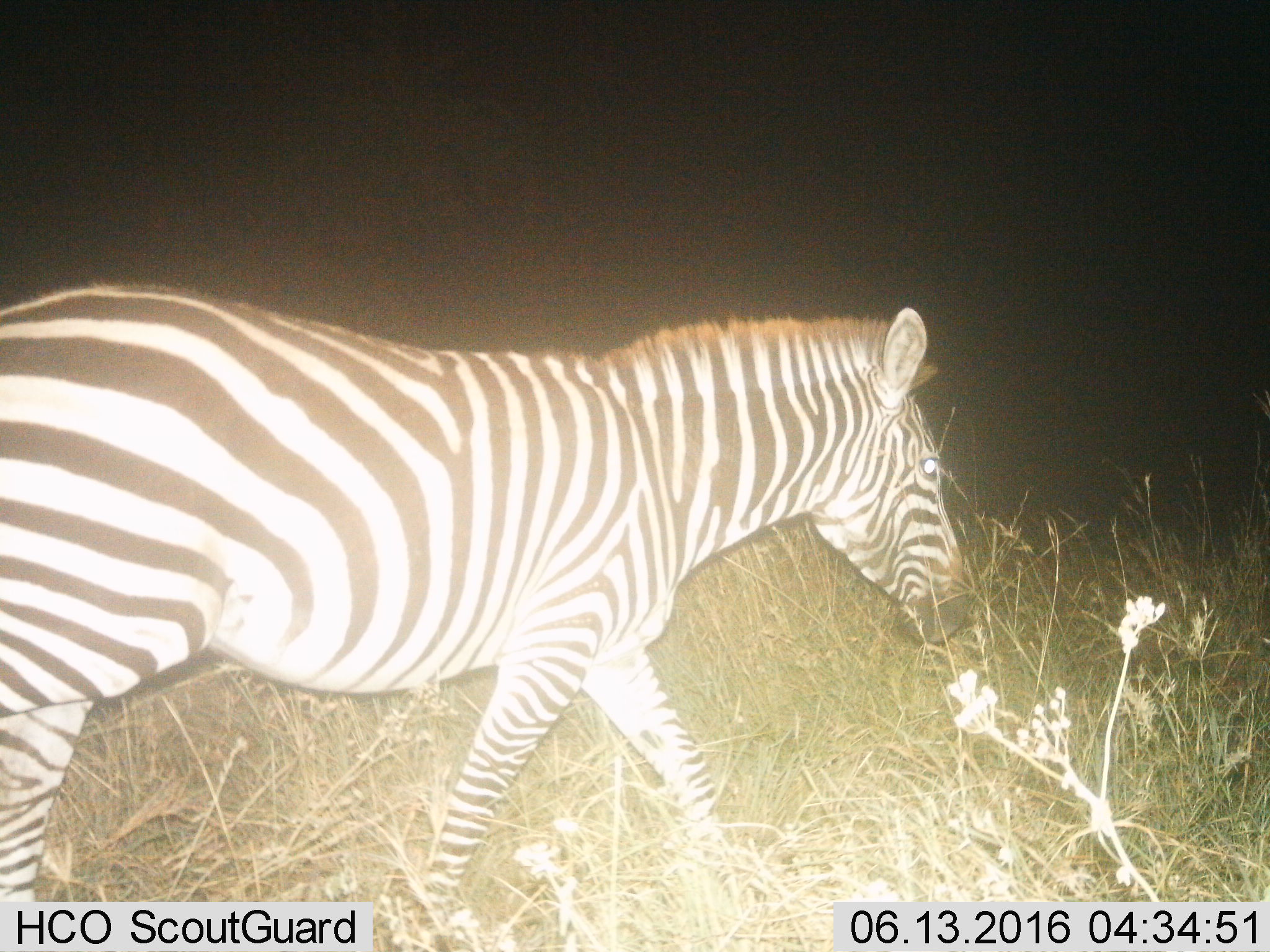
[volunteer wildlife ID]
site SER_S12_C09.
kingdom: Animalia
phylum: Chordata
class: Mammalia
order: Perissodactyla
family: Equidae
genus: Equus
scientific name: Equus quagga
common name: plains zebra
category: zebraplains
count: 1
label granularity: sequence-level